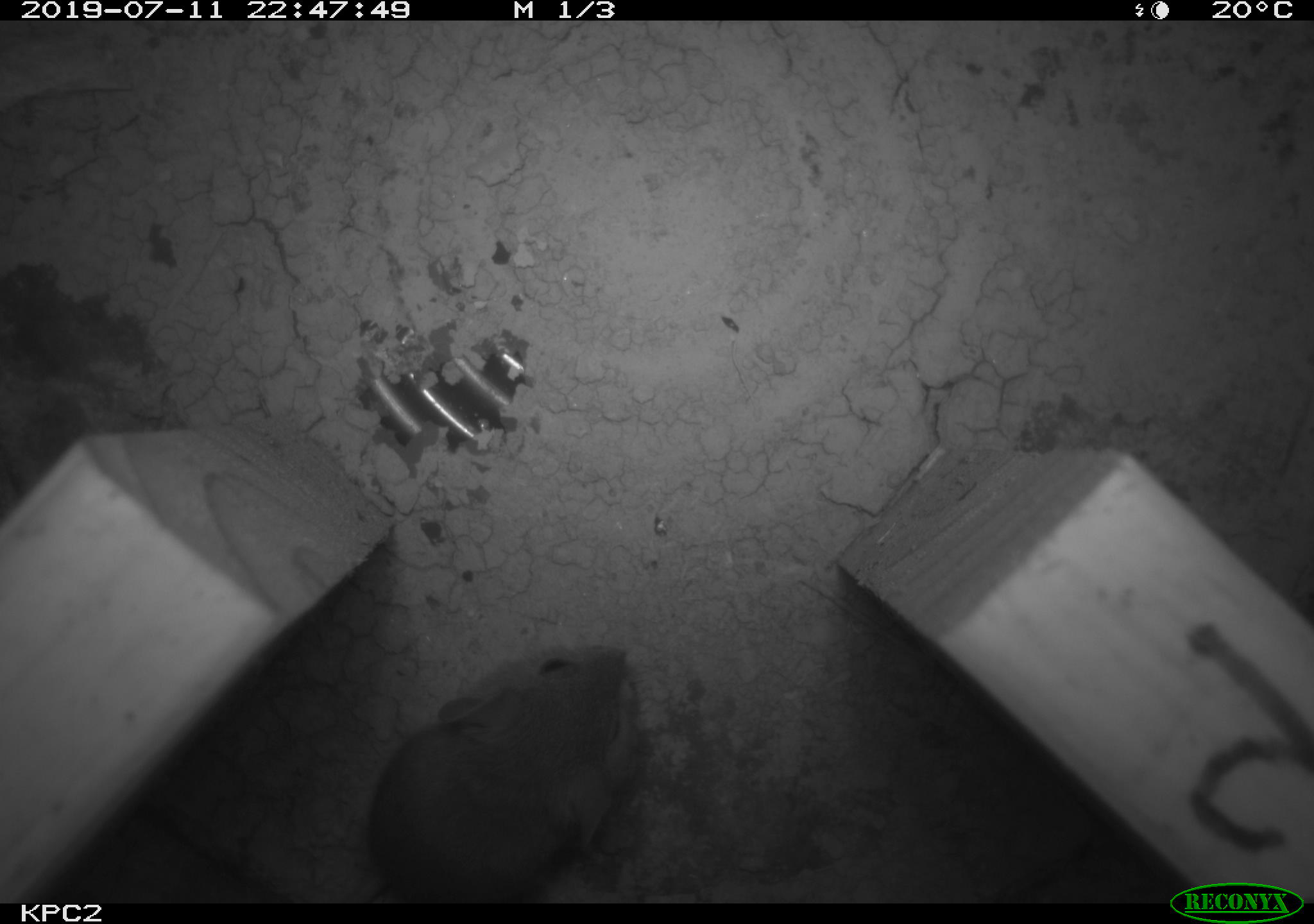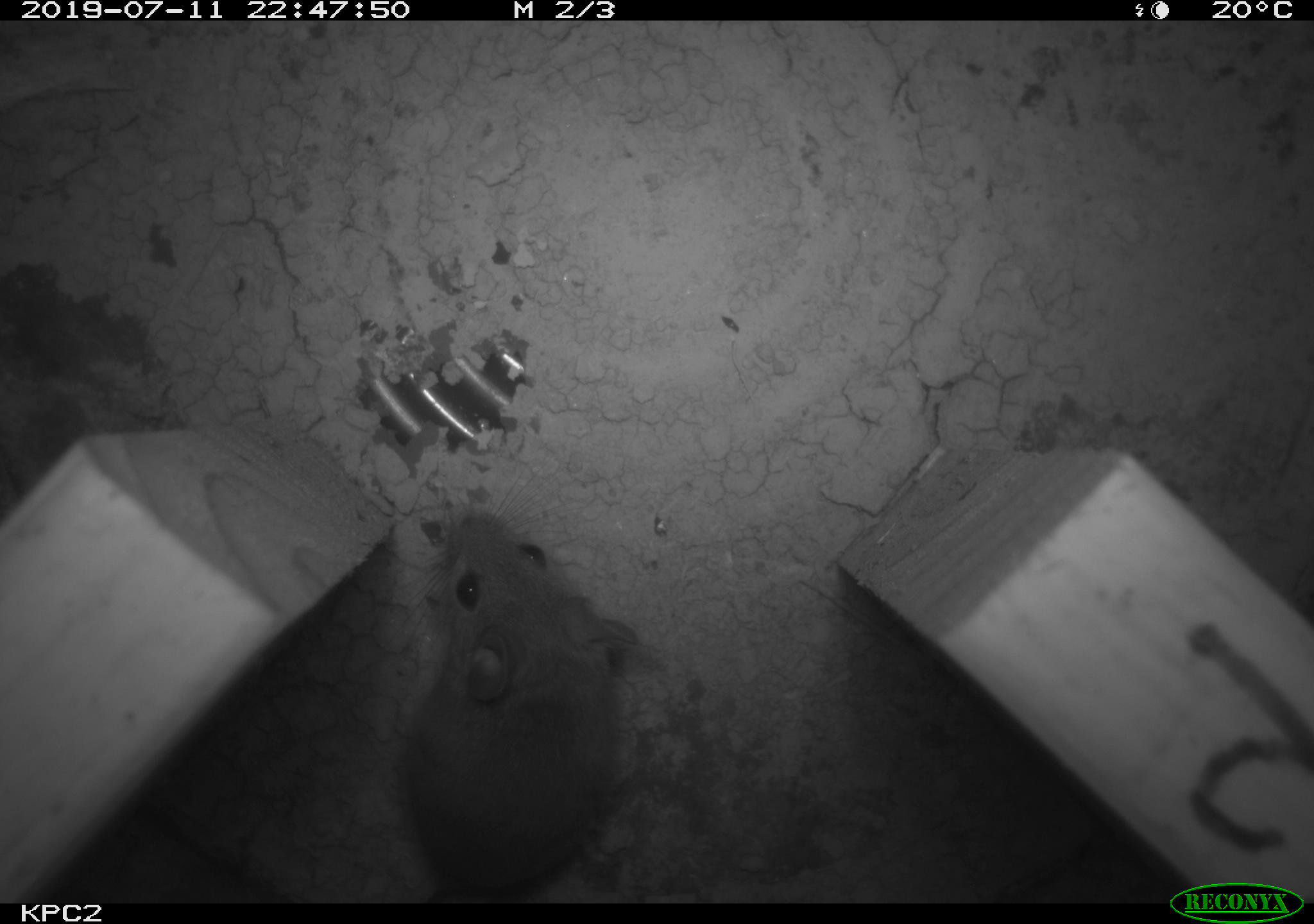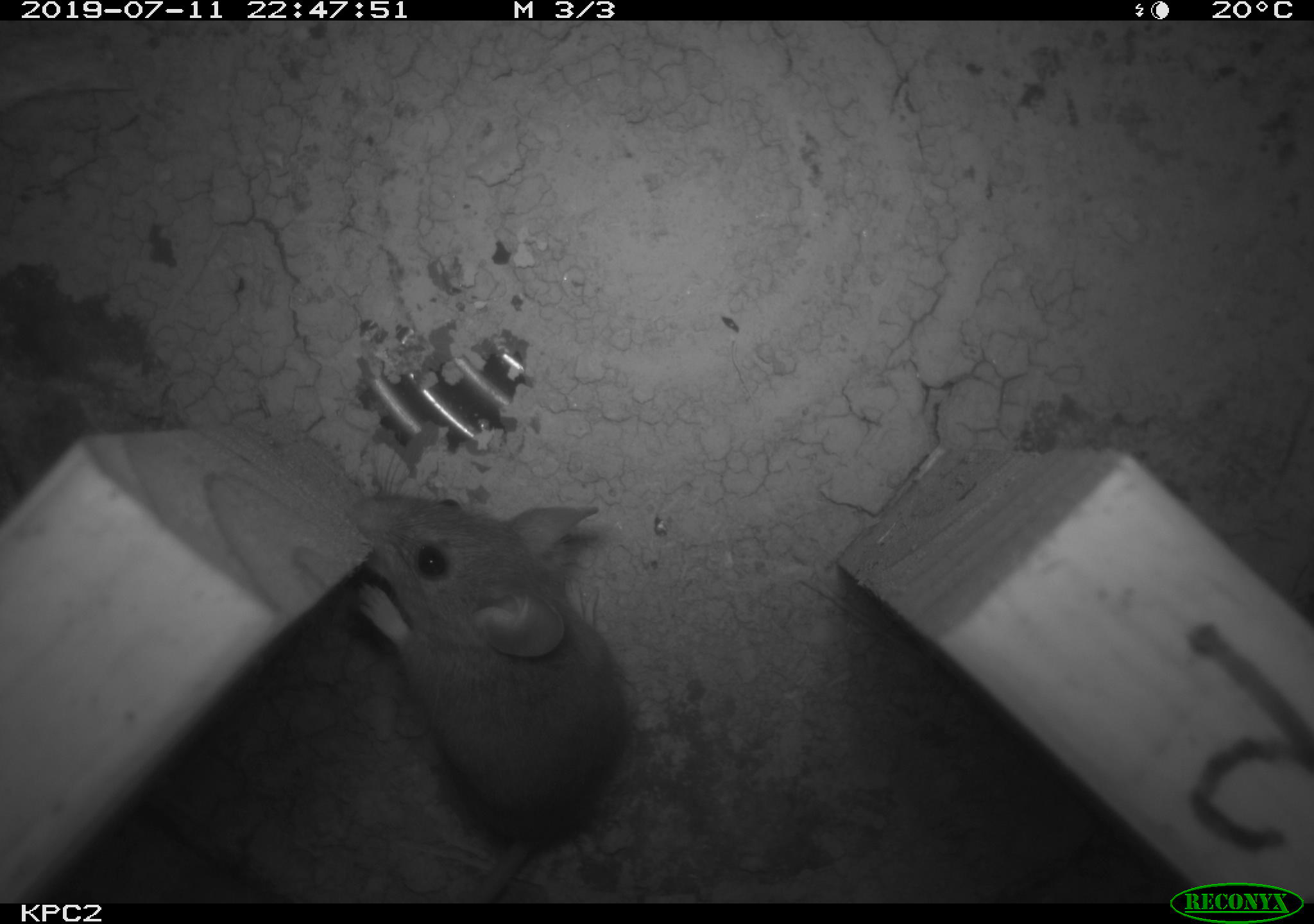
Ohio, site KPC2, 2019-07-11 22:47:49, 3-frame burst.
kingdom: Animalia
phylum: Chordata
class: Mammalia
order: Rodentia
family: Cricetidae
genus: Peromyscus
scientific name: Peromyscus leucopus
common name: white-footed mouse